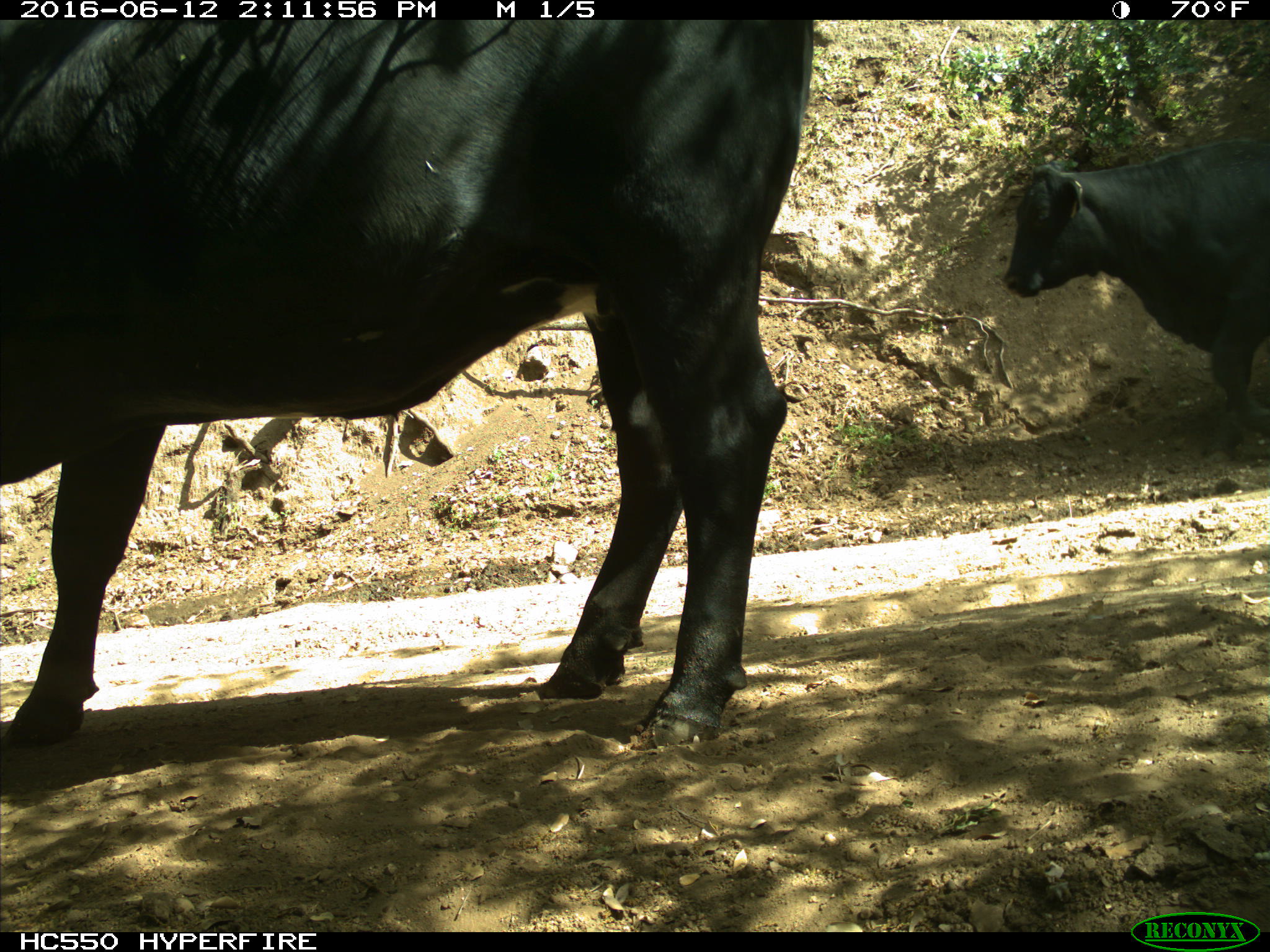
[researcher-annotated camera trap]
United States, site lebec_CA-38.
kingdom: Animalia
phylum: Chordata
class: Mammalia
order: Artiodactyla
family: Bovidae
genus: Bos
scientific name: Bos taurus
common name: domestic cow